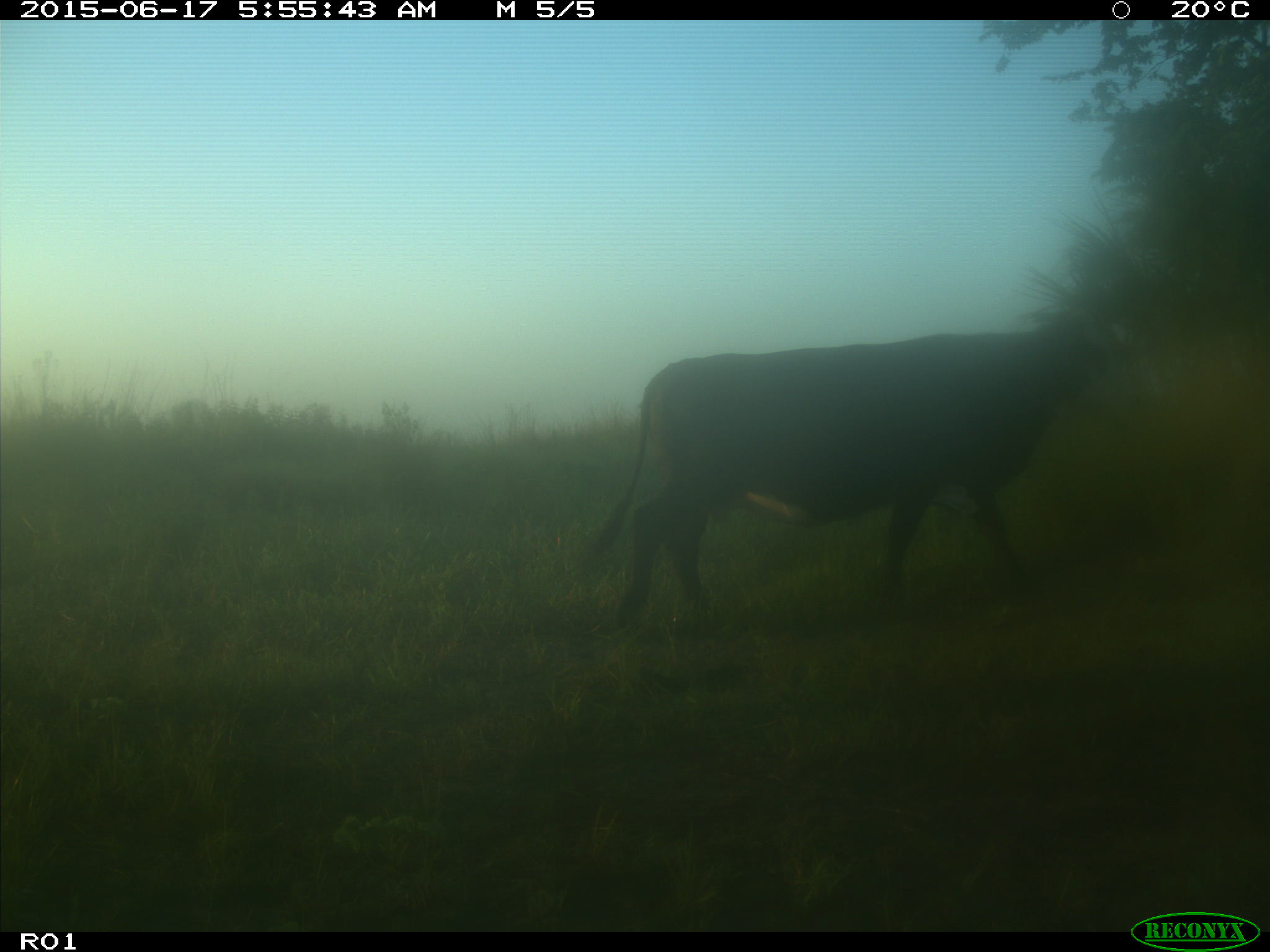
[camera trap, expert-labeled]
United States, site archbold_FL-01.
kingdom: Animalia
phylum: Chordata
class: Mammalia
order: Artiodactyla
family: Bovidae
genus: Bos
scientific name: Bos taurus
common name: domestic cow